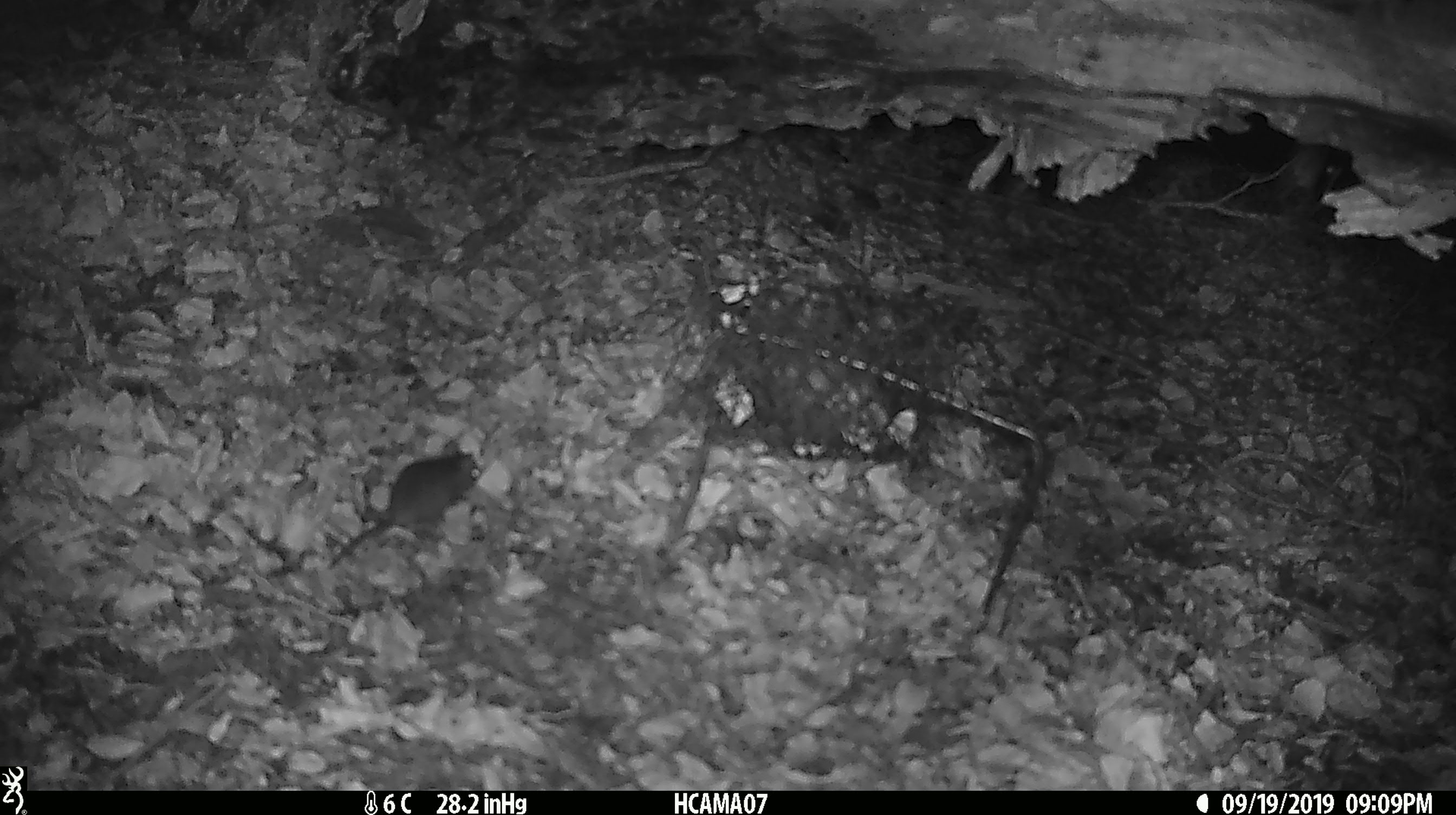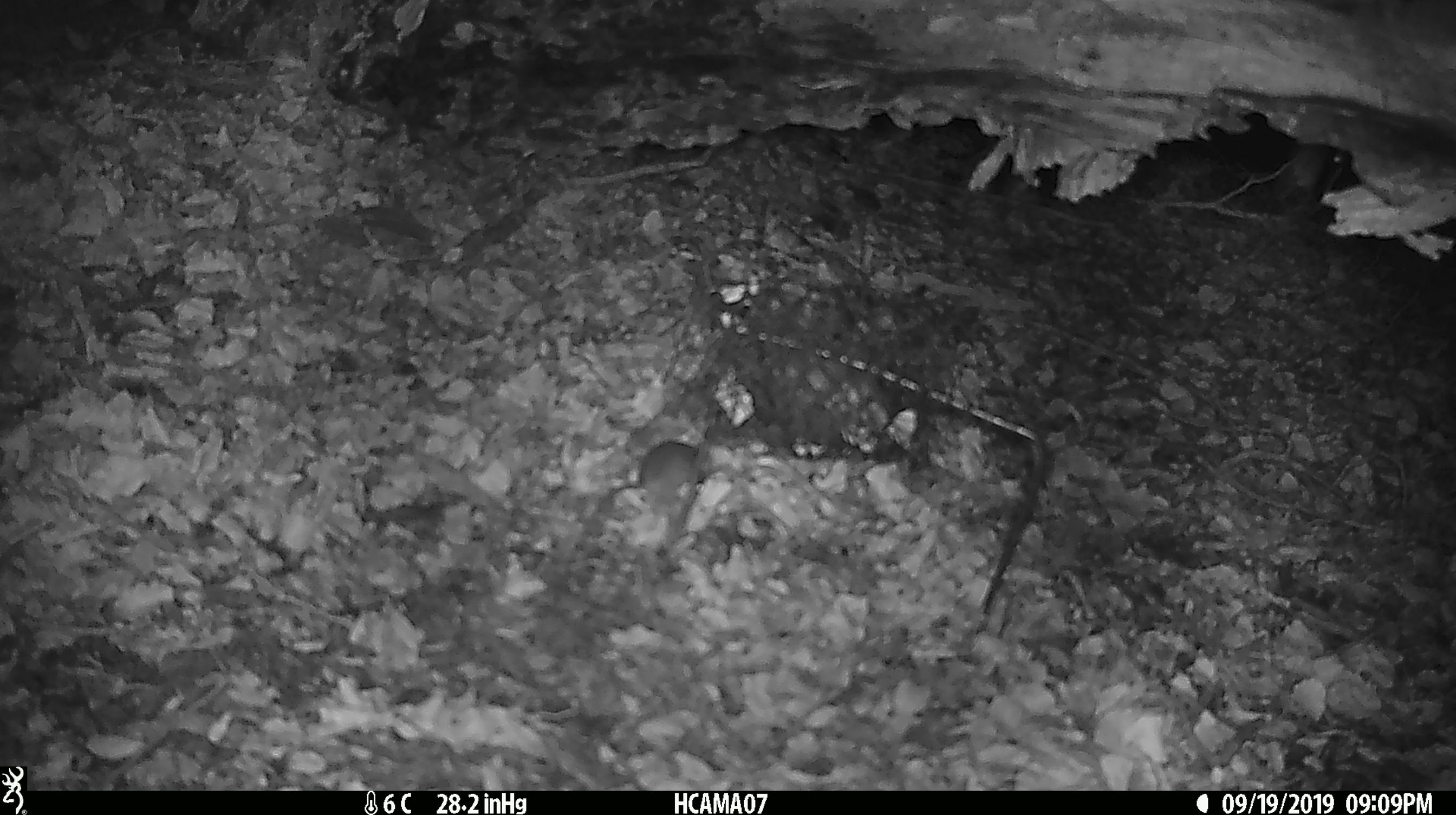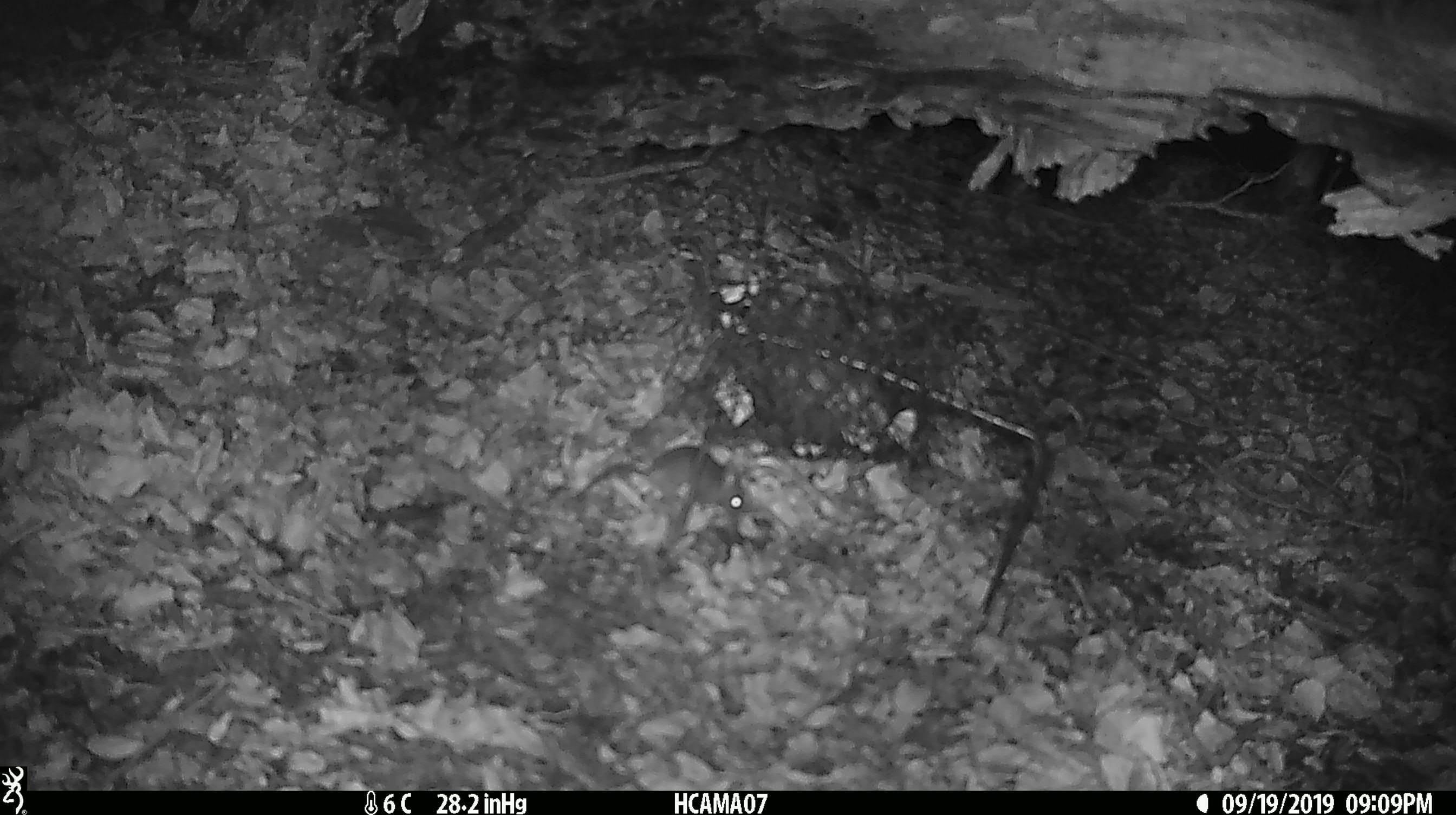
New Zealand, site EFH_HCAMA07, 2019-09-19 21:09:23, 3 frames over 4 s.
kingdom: Animalia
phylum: Chordata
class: Mammalia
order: Rodentia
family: Muridae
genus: Mus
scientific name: Mus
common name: mouse